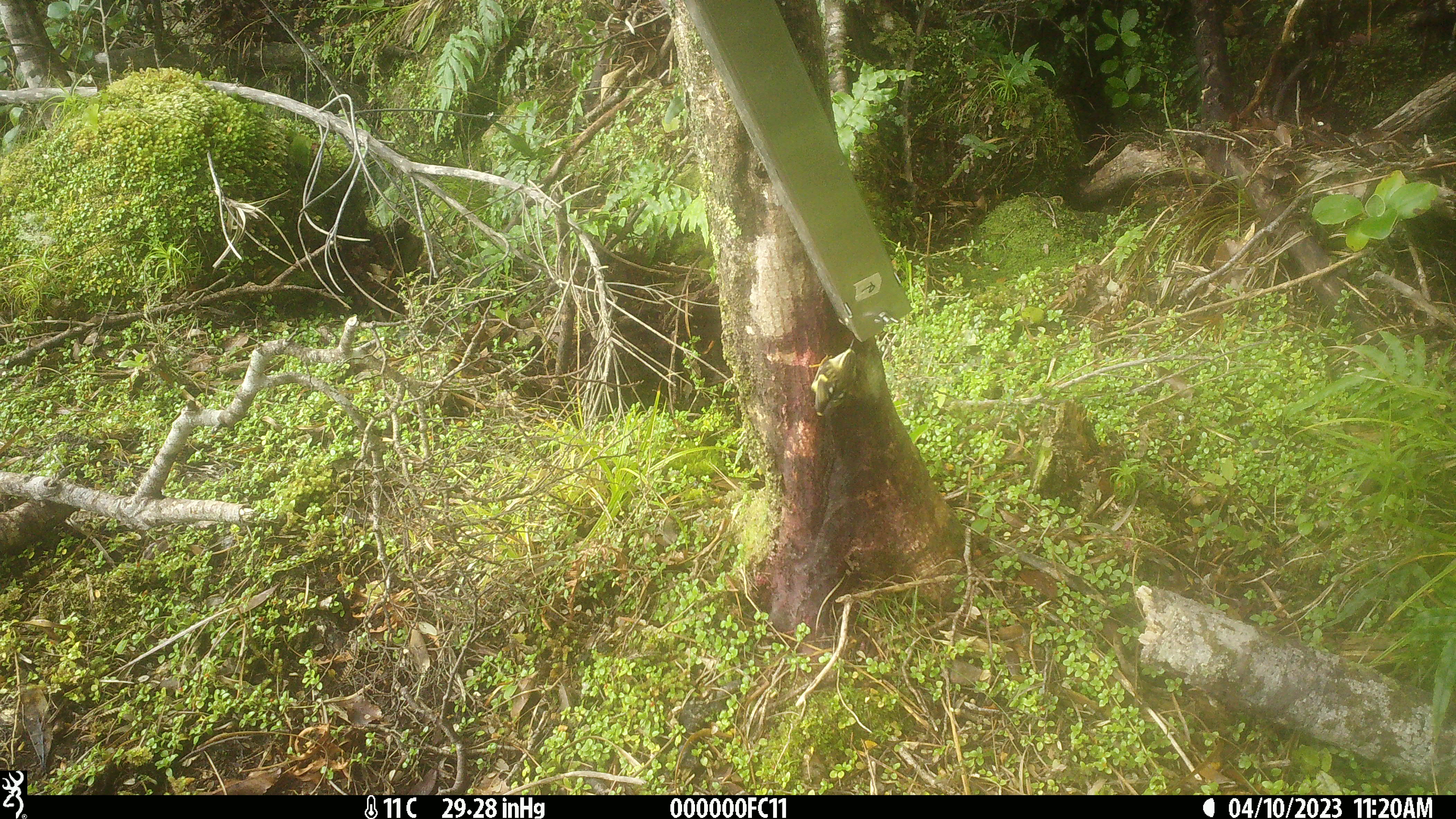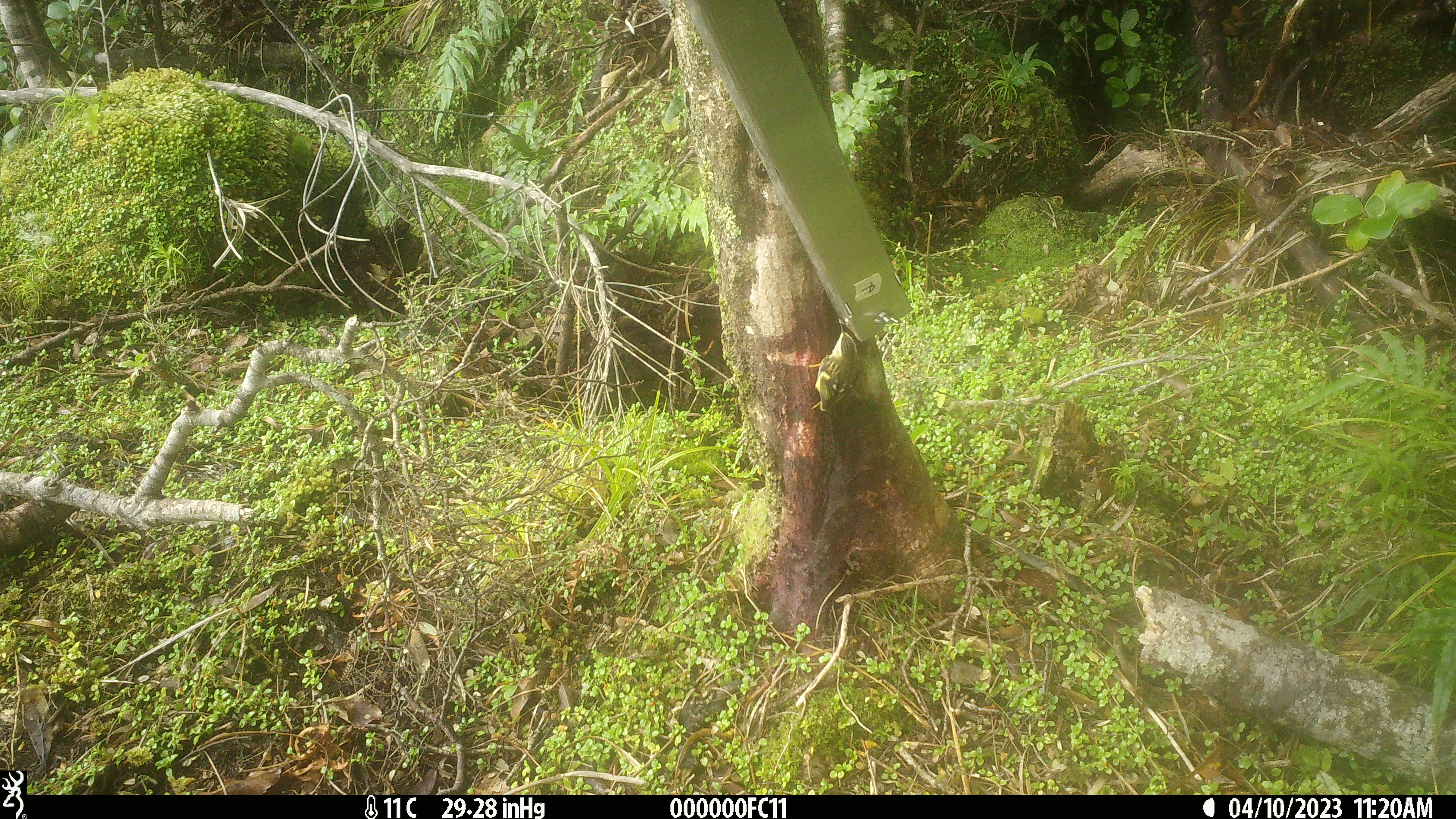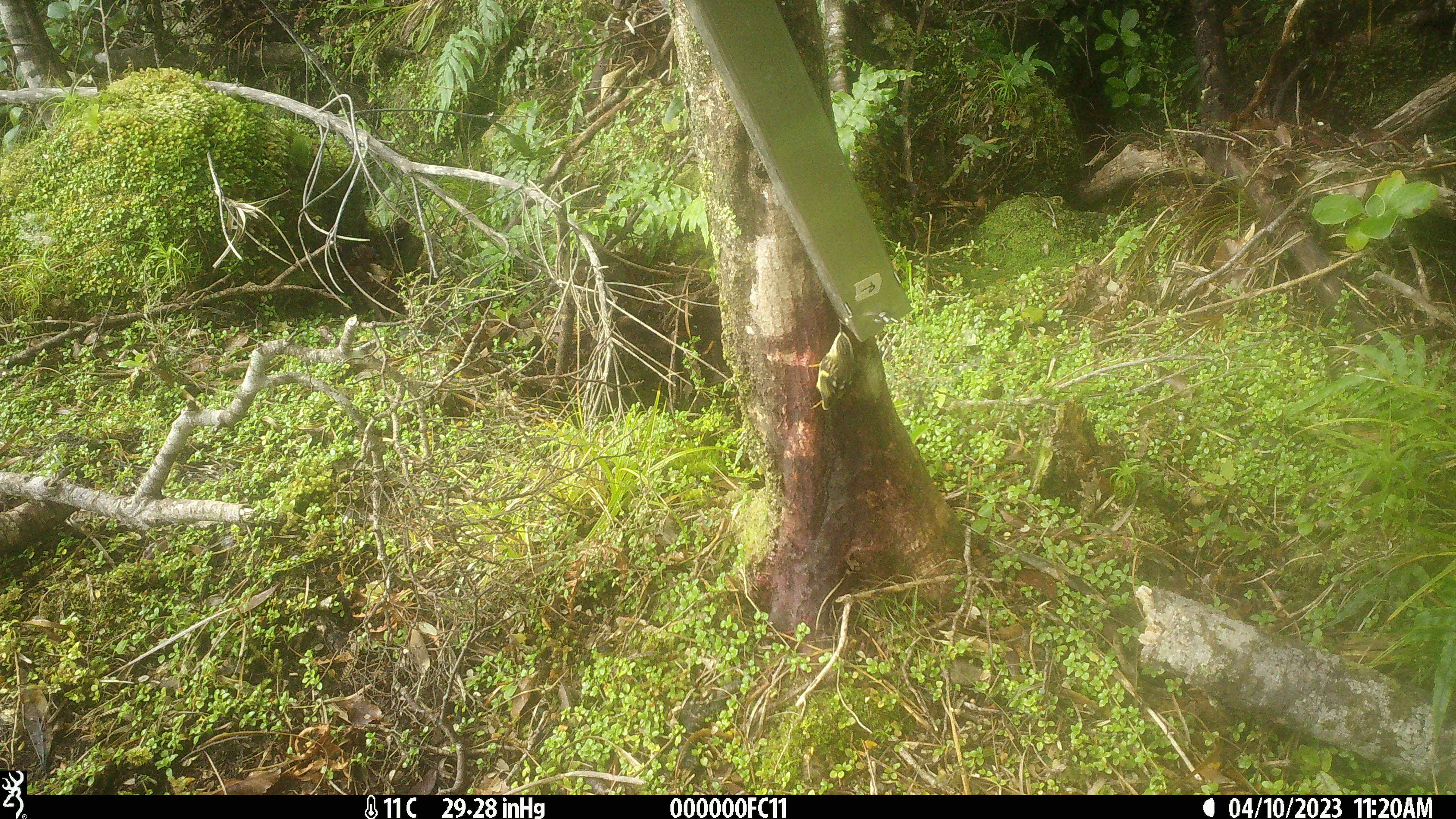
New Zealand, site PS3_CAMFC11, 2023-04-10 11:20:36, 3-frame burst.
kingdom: Animalia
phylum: Chordata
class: Aves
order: Passeriformes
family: Acanthisittidae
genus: Acanthisitta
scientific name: Acanthisitta chloris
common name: rifleman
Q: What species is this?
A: Rifleman (Acanthisitta chloris).